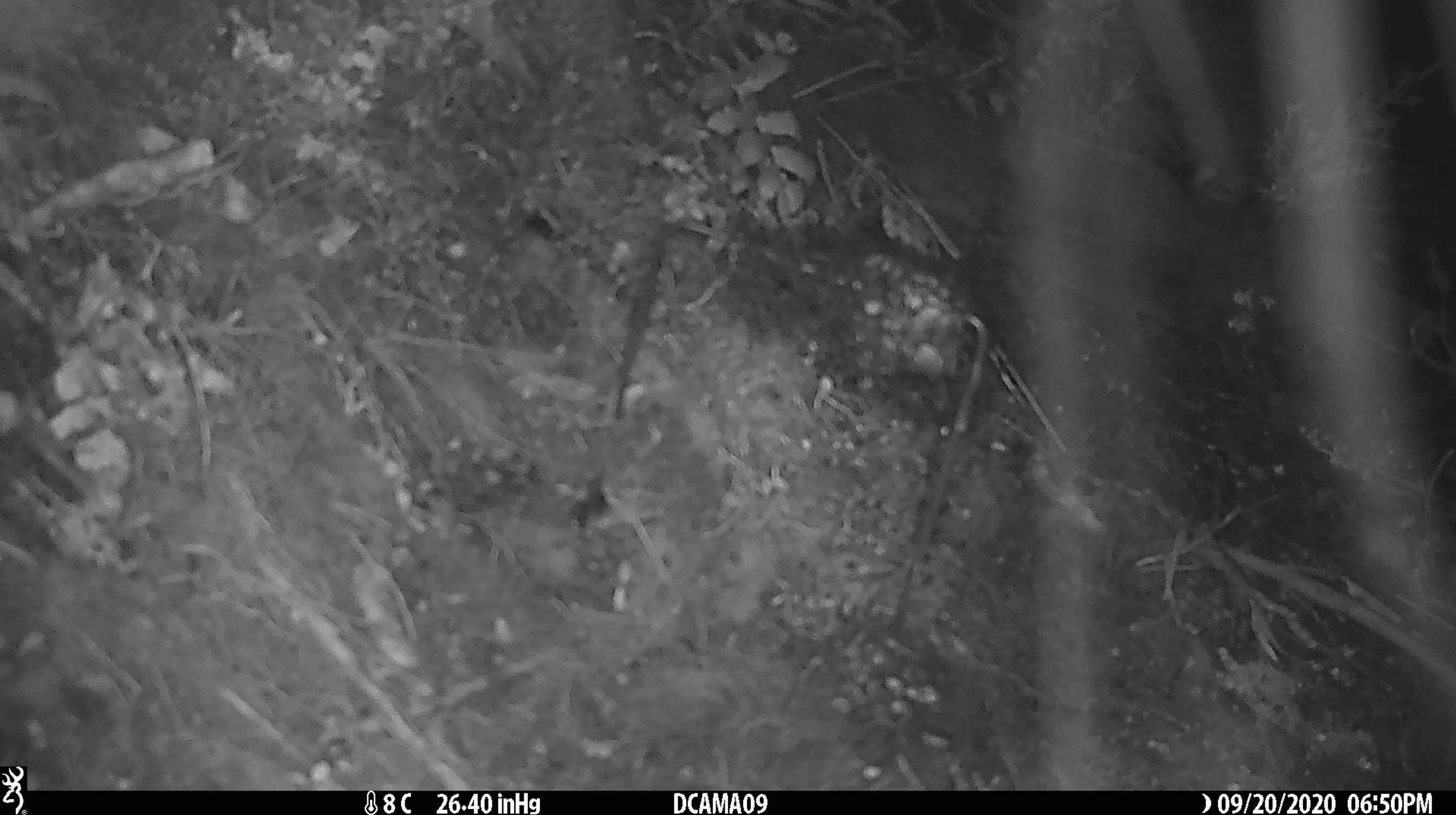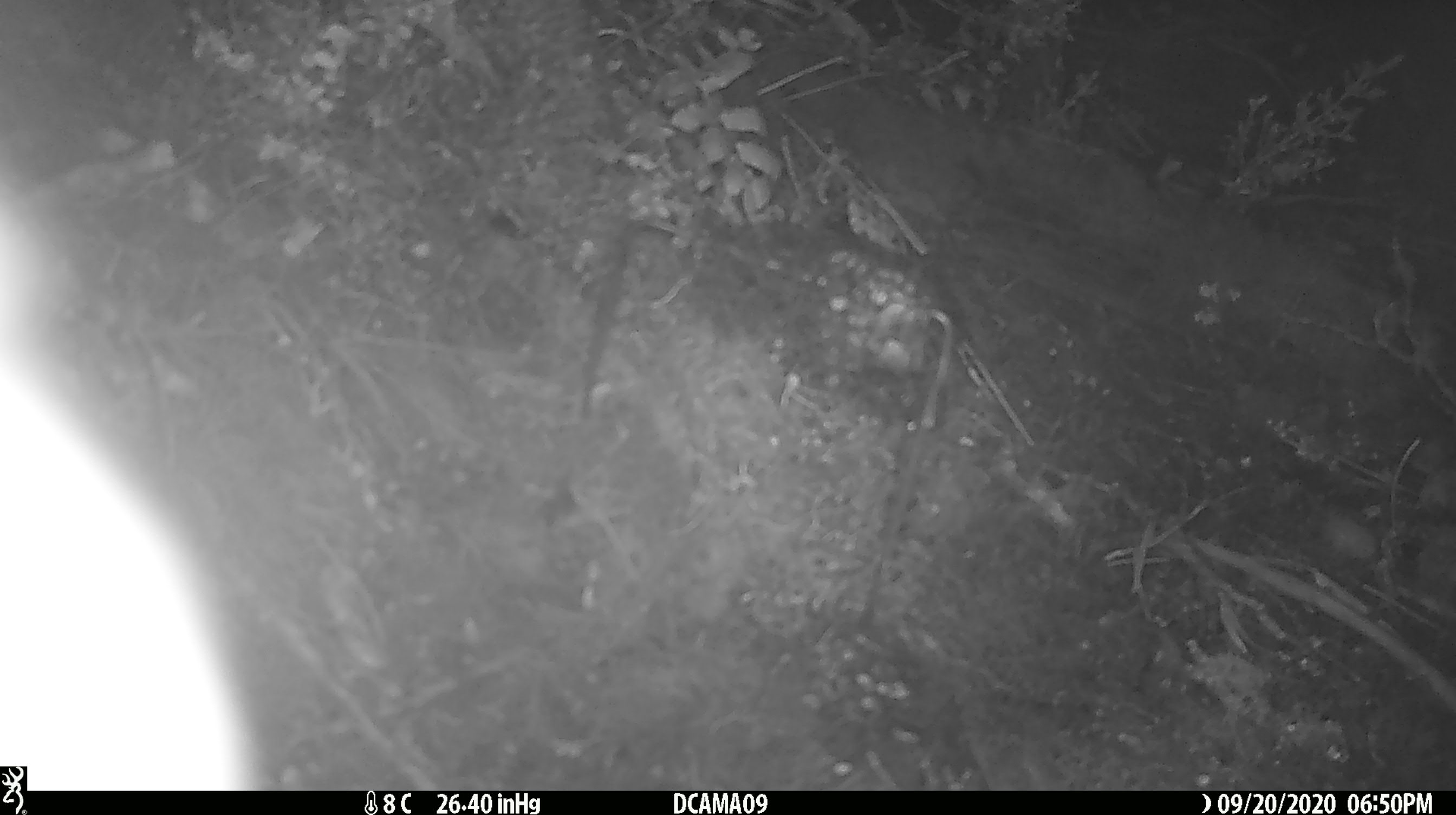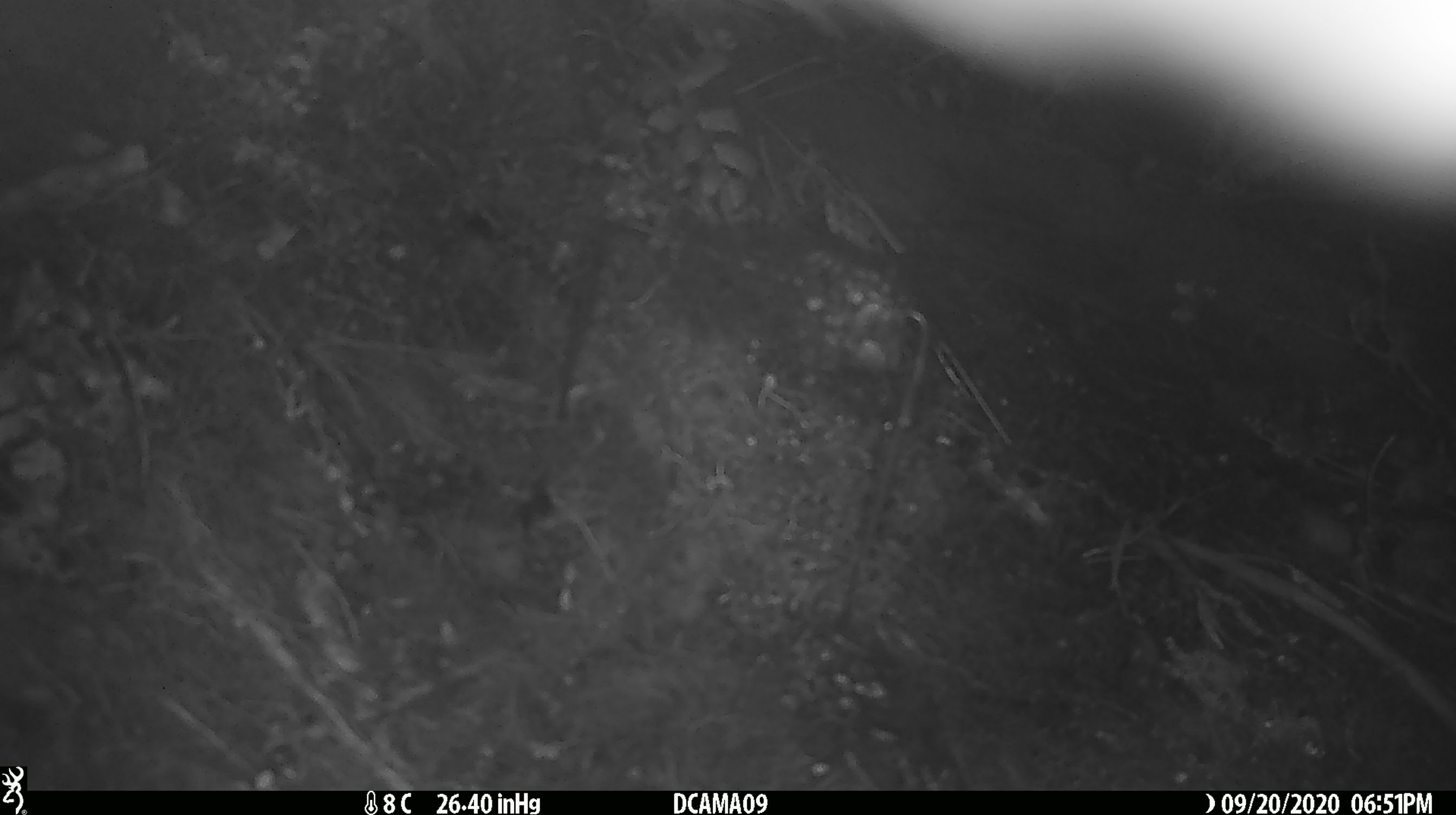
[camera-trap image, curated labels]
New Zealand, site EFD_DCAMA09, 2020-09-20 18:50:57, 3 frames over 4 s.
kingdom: Animalia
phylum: Chordata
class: Mammalia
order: Diprotodontia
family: Phalangeridae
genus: Trichosurus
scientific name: Trichosurus vulpecula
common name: common brushtail possum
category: possum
Possum (common brushtail possum) (Trichosurus vulpecula).